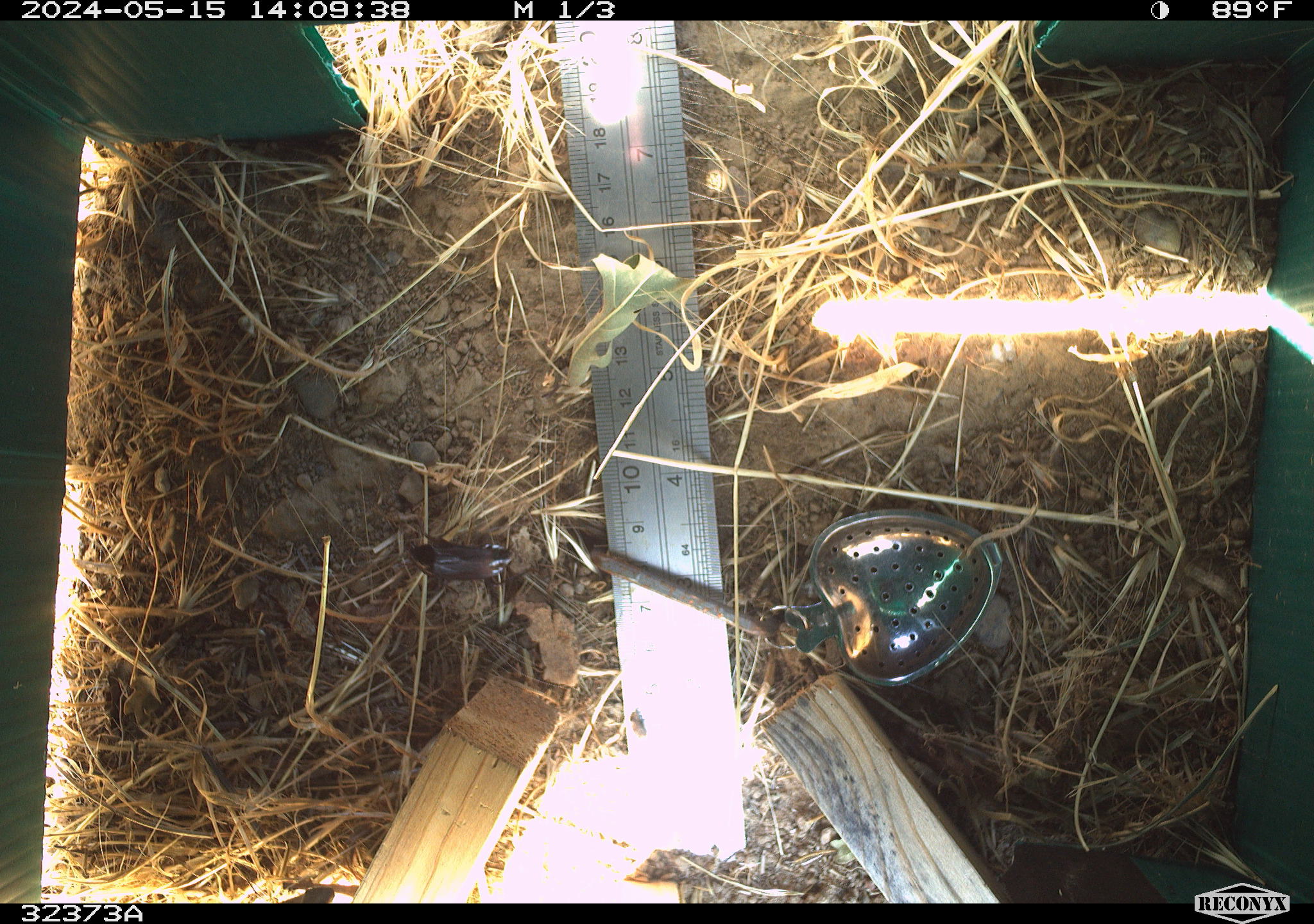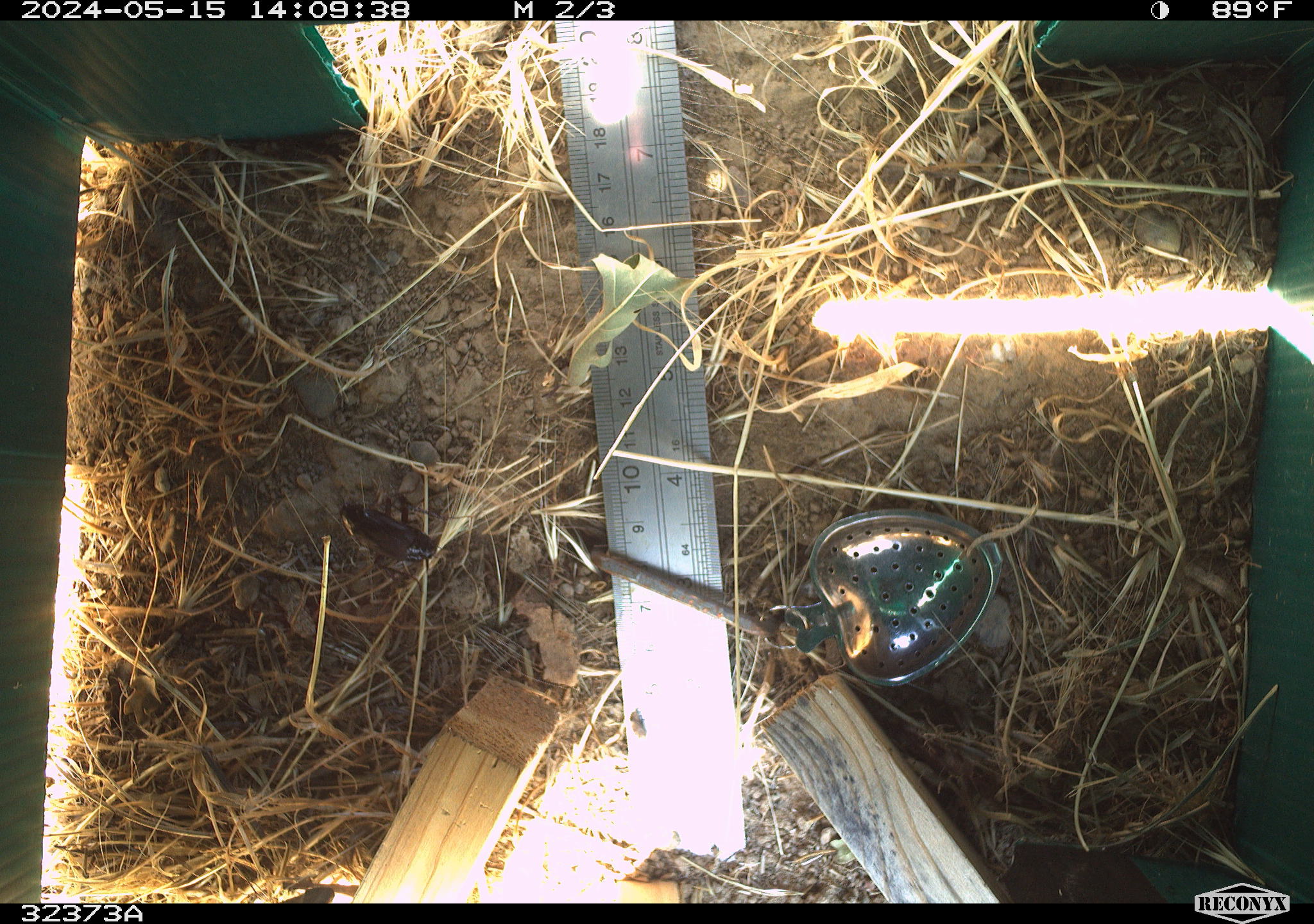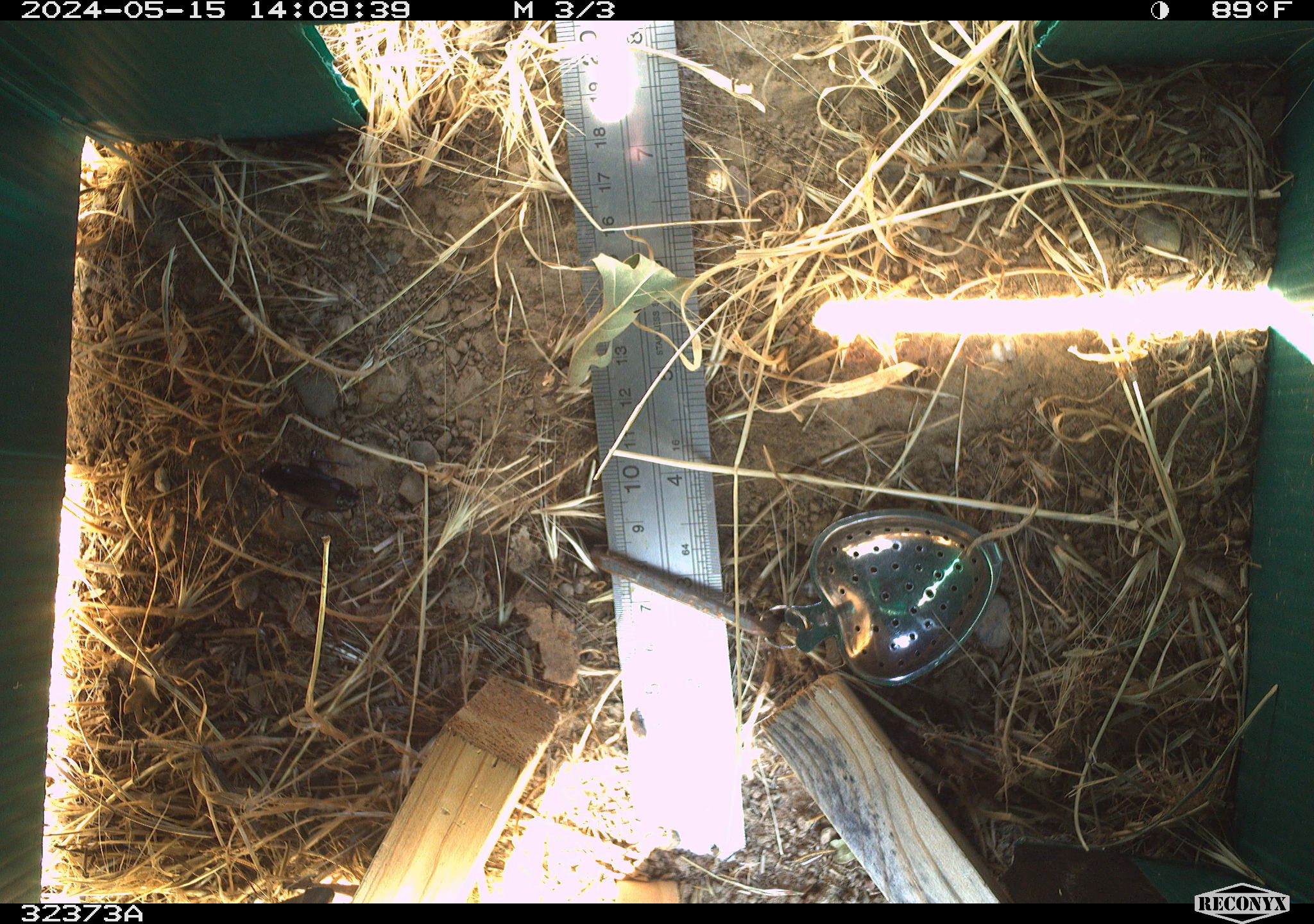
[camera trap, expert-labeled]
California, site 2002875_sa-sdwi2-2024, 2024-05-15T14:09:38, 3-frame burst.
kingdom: Animalia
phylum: Arthropoda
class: Insecta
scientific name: Insecta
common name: insect